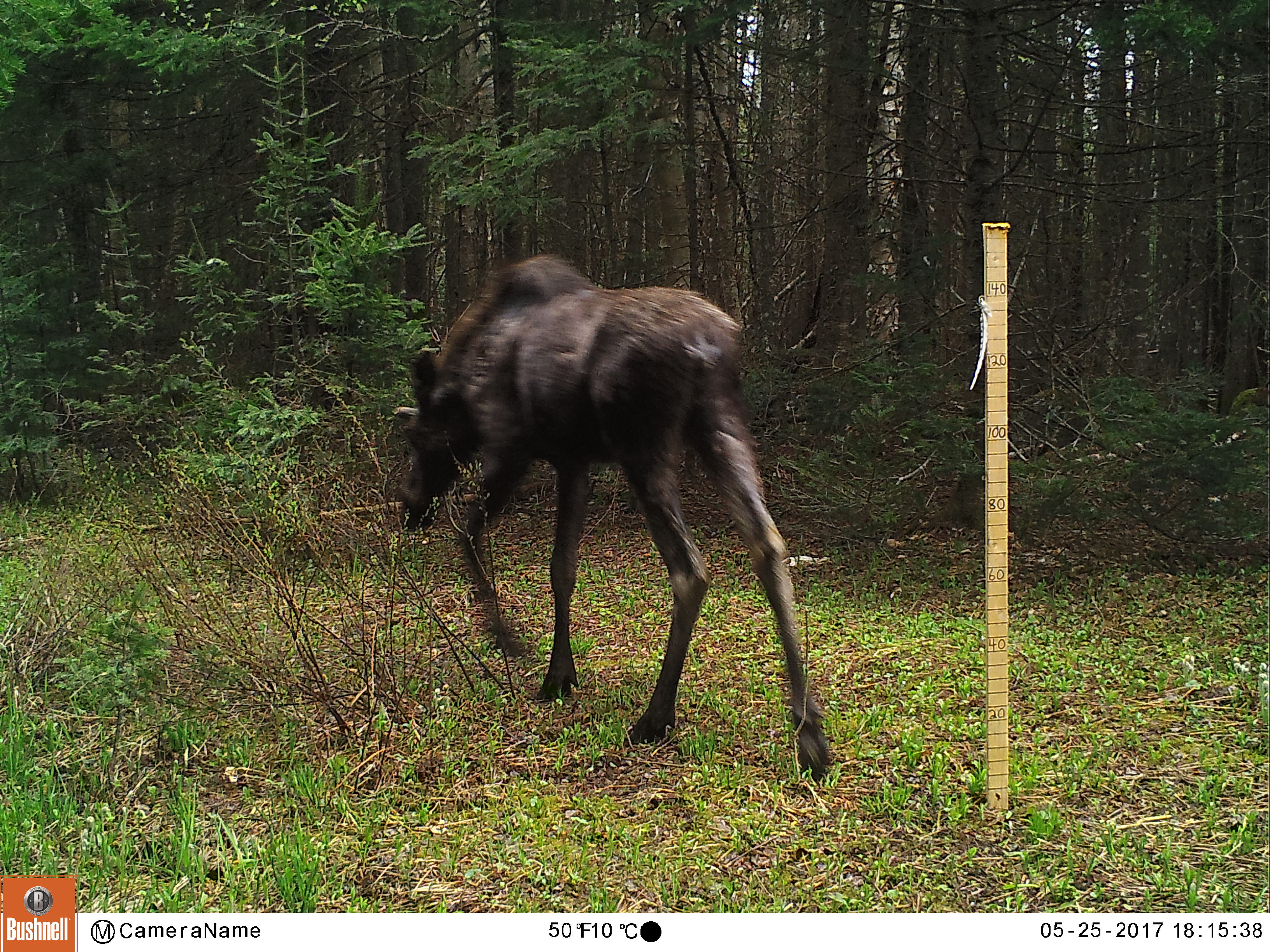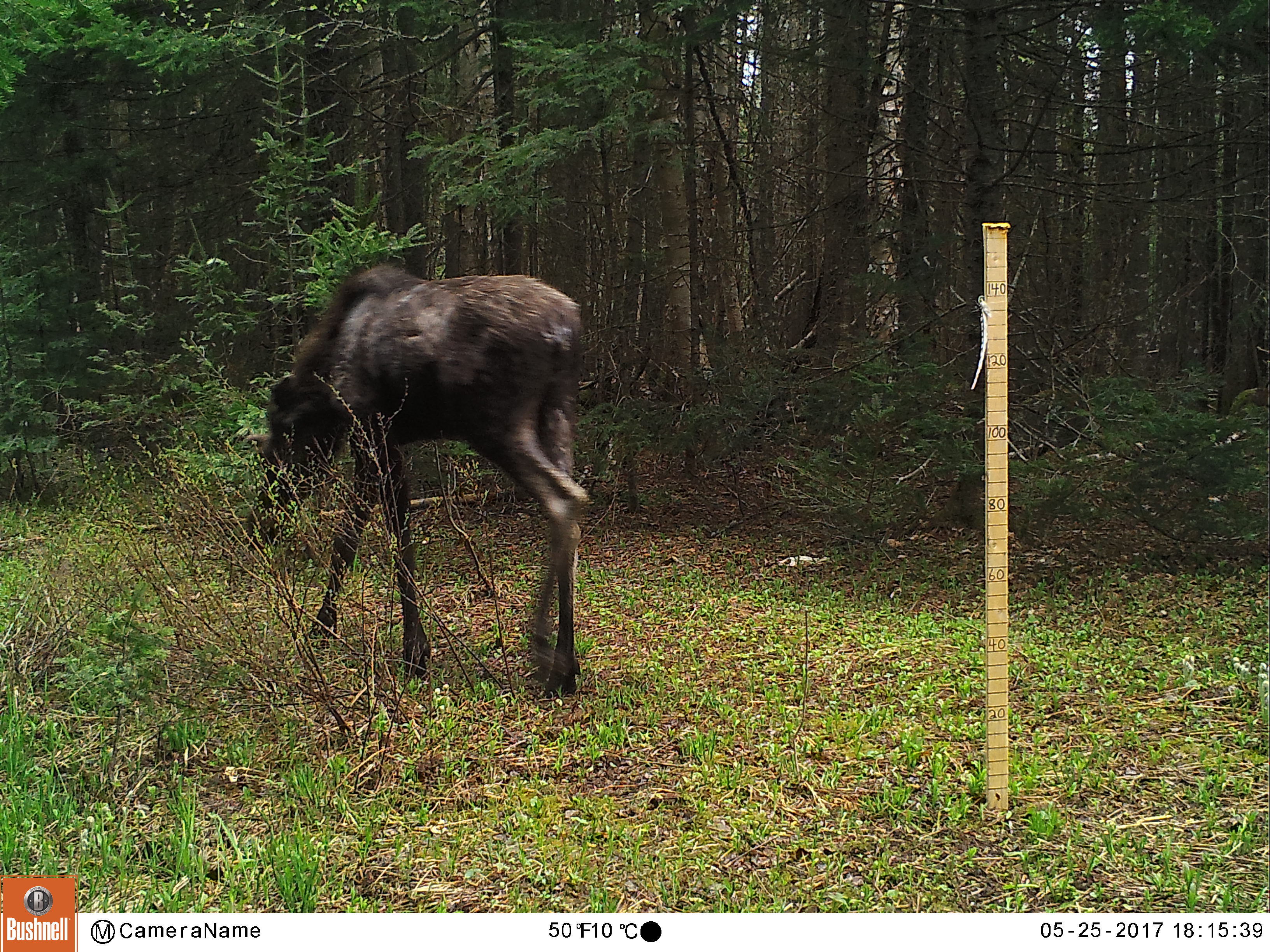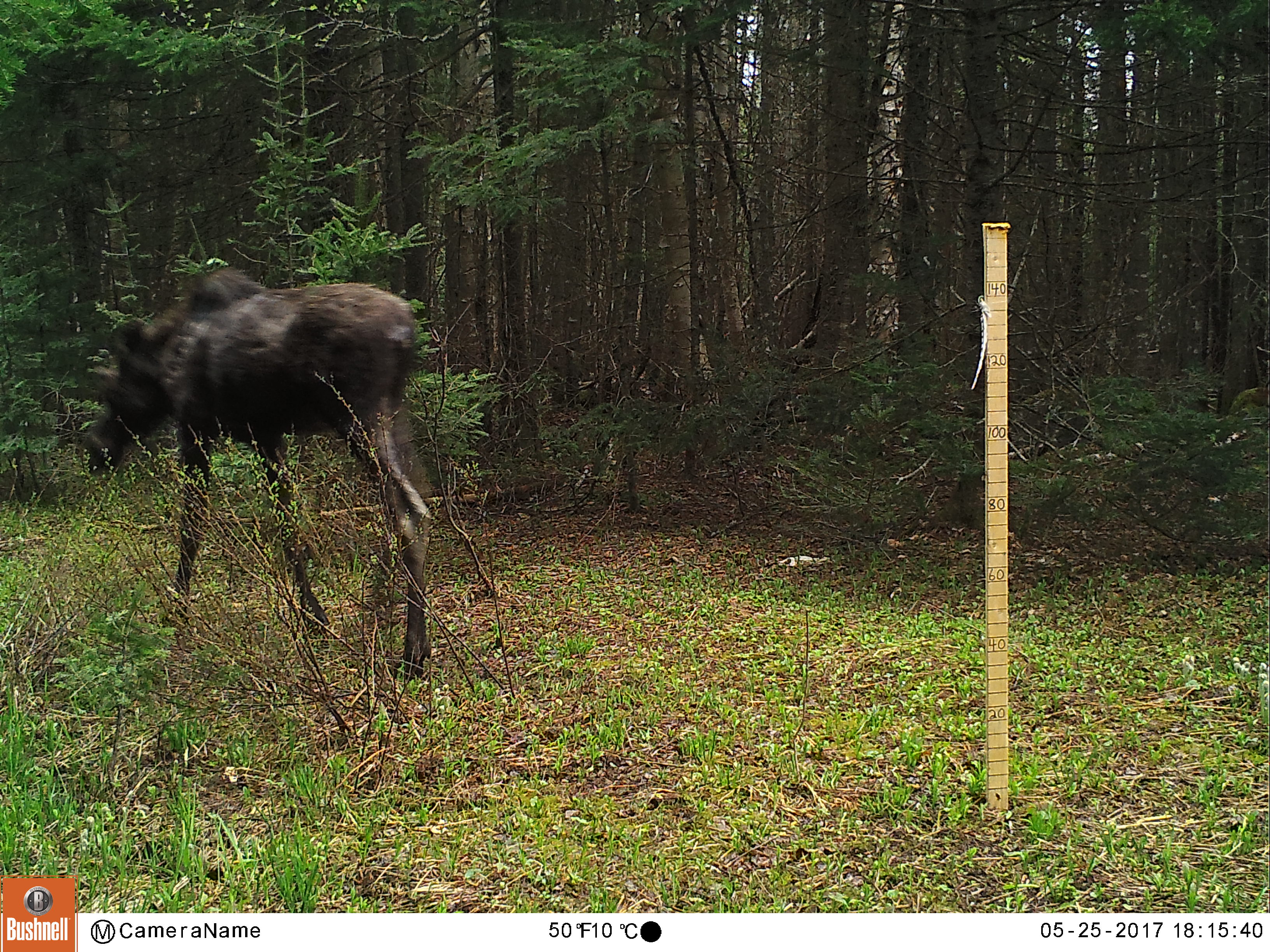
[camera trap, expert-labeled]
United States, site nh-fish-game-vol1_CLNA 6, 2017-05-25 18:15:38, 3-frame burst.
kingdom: Animalia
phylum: Chordata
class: Mammalia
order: Artiodactyla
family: Cervidae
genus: Alces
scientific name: Alces alces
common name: moose